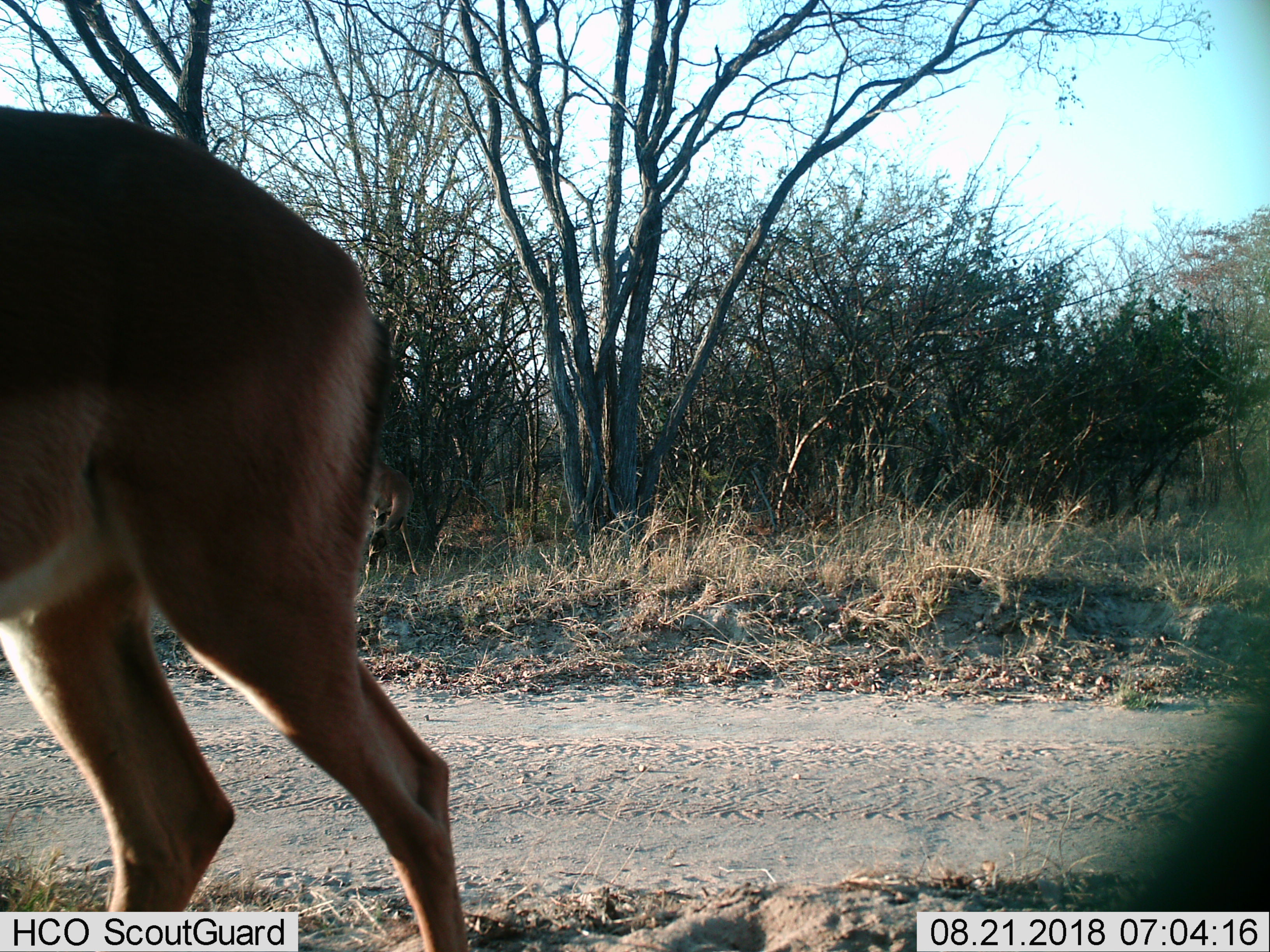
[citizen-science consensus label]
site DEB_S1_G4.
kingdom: Animalia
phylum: Chordata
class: Mammalia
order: Artiodactyla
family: Bovidae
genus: Aepyceros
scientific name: Aepyceros melampus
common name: impala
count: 1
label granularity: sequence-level